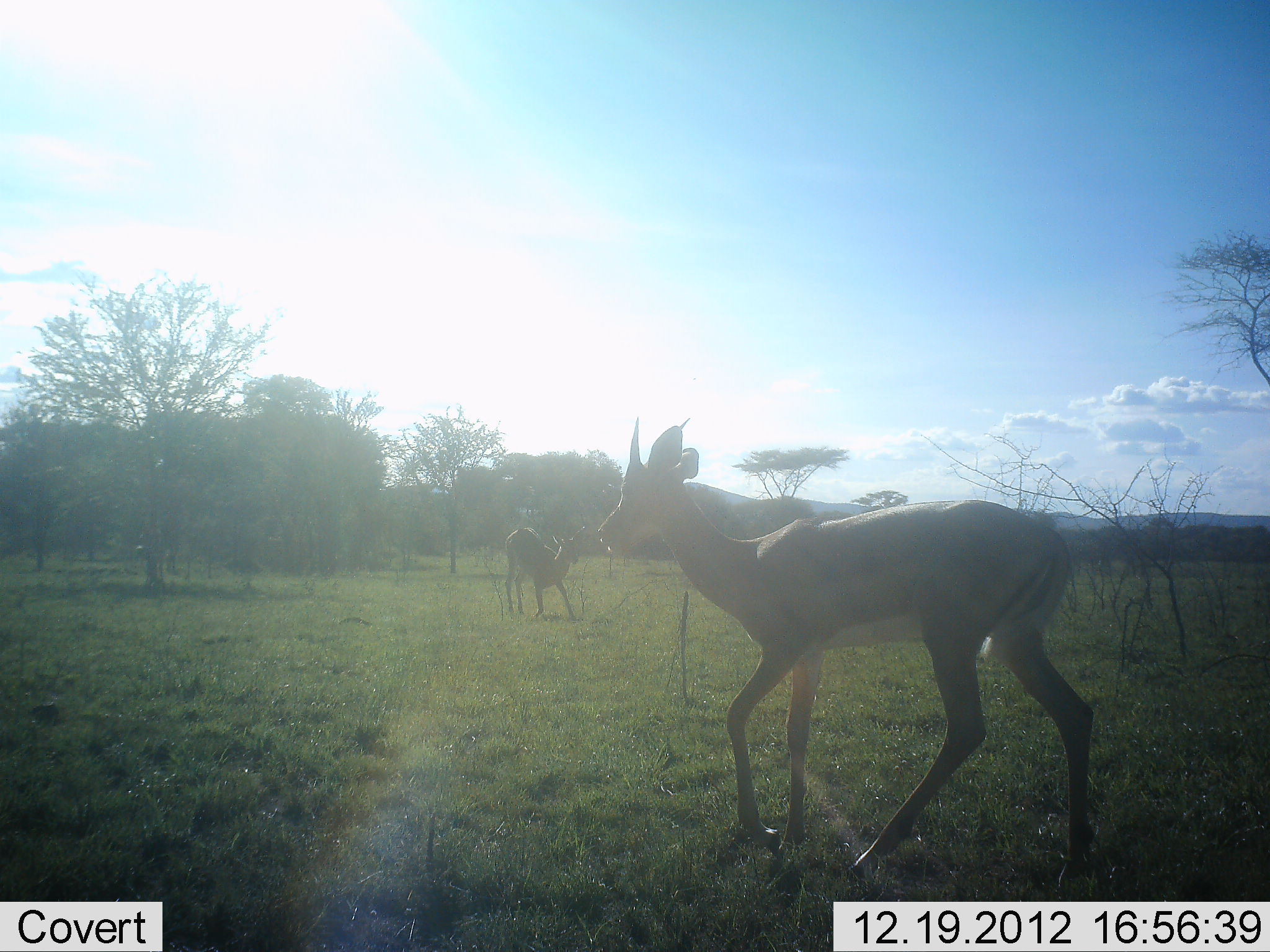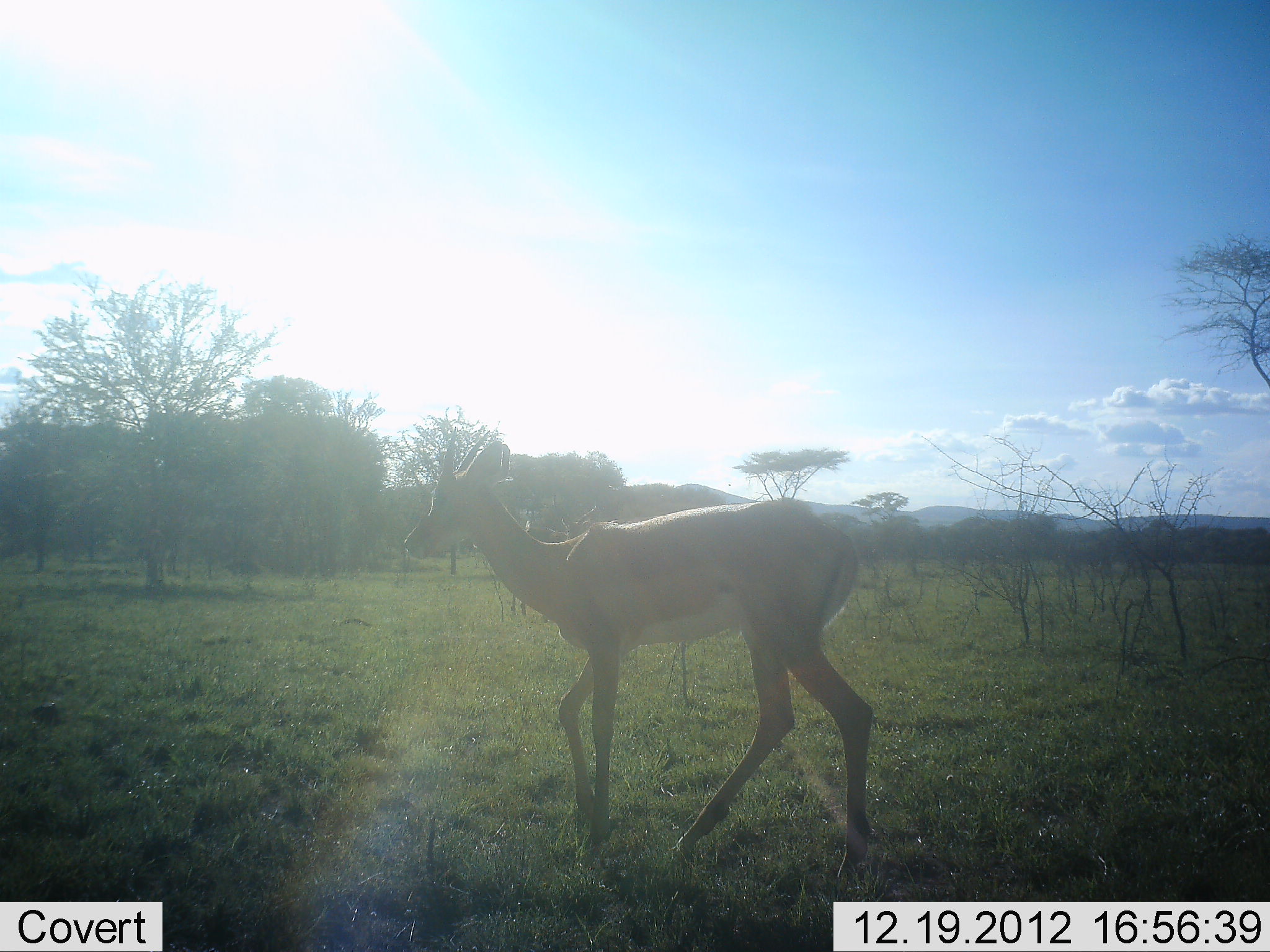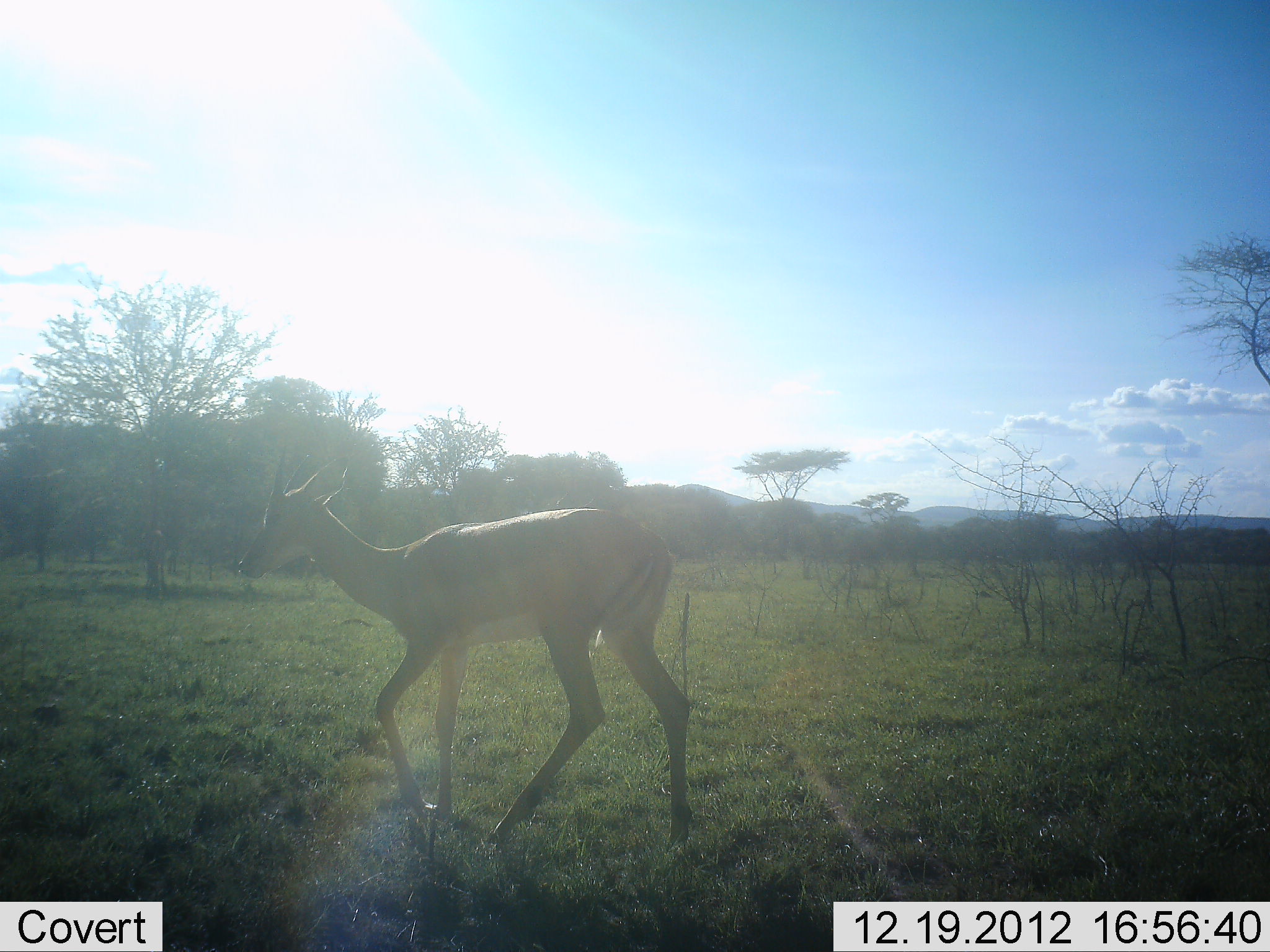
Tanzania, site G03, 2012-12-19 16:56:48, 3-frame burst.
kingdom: Animalia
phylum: Chordata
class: Mammalia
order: Artiodactyla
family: Bovidae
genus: Nanger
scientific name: Nanger granti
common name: grant's gazelle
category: gazellegrants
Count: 2.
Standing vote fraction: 35%.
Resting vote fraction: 0%.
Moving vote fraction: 95%.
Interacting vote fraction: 0%.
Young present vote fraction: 0%.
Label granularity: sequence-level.